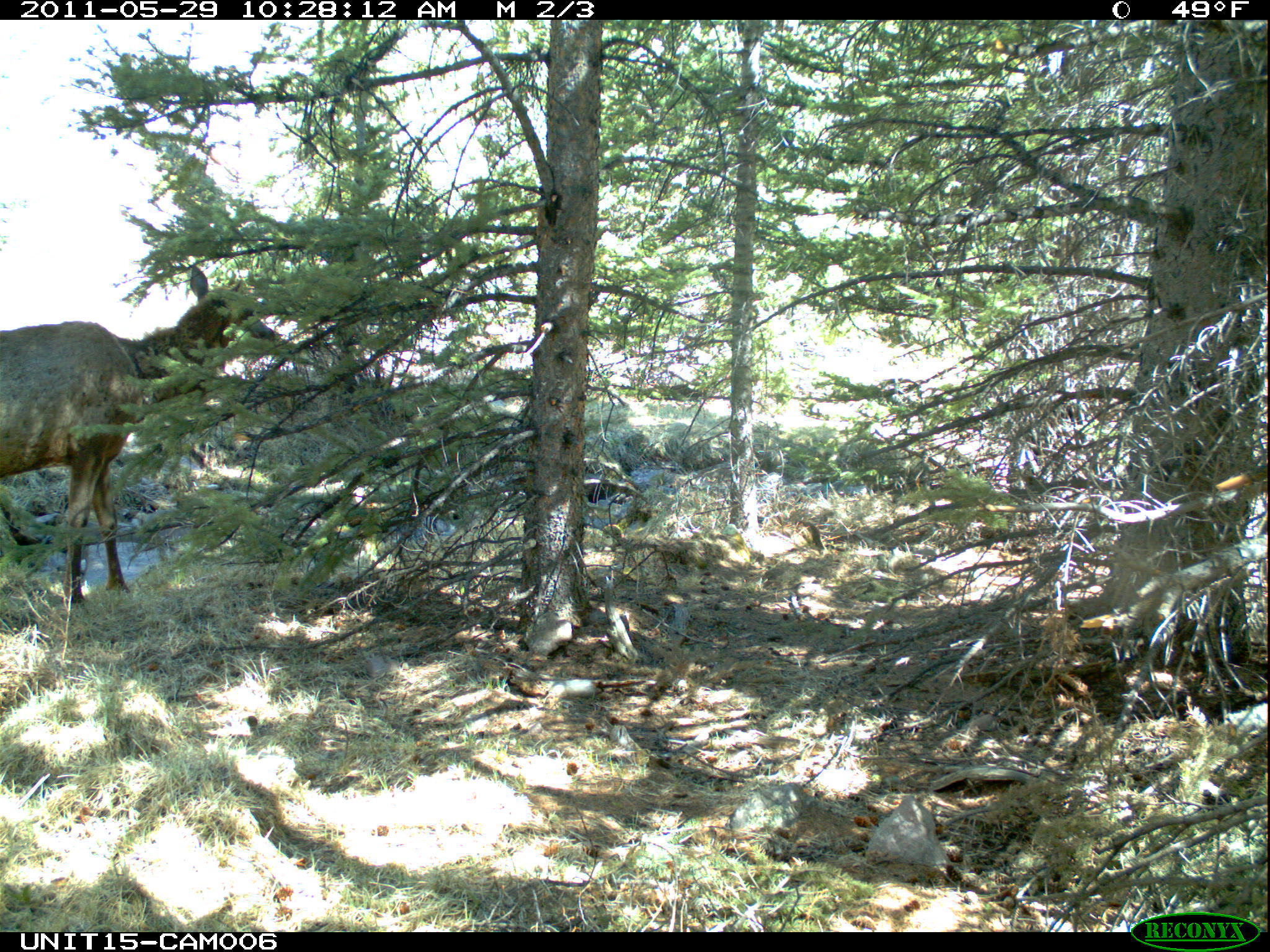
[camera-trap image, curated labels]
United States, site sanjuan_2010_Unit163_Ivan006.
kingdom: Animalia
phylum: Chordata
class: Mammalia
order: Artiodactyla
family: Cervidae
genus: Cervus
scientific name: Cervus elaphus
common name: red deer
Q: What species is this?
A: Cervus elaphus (red deer).